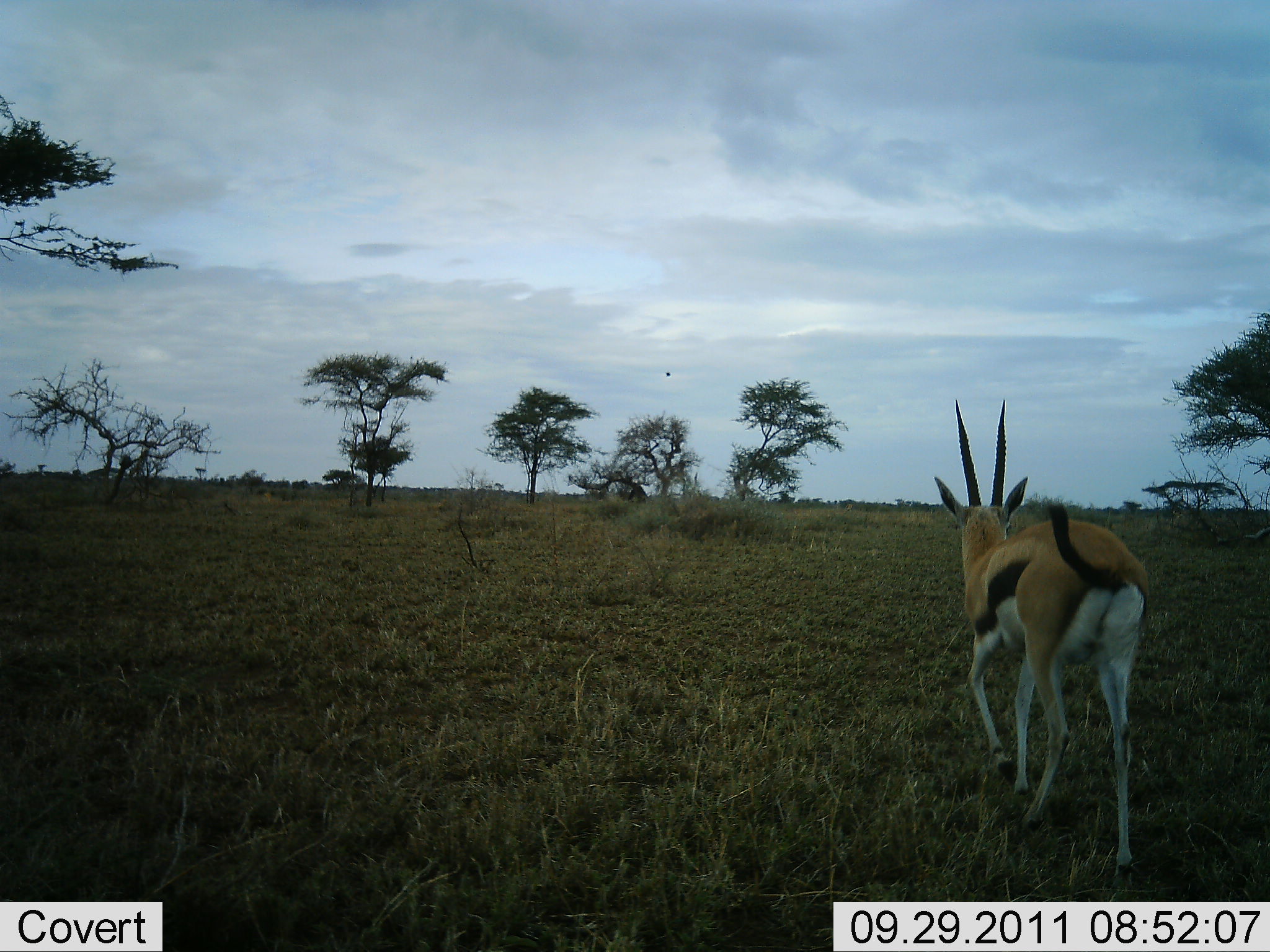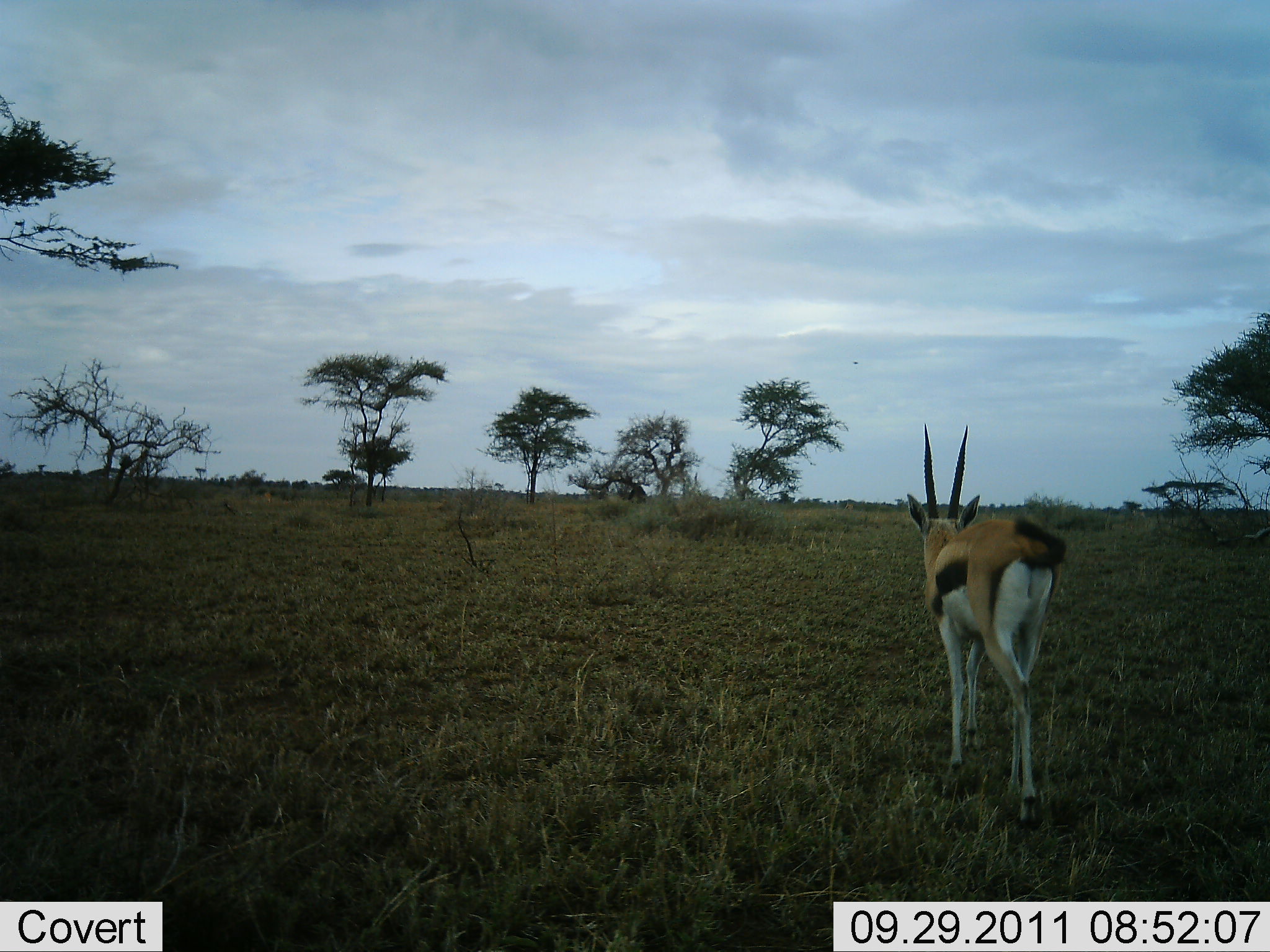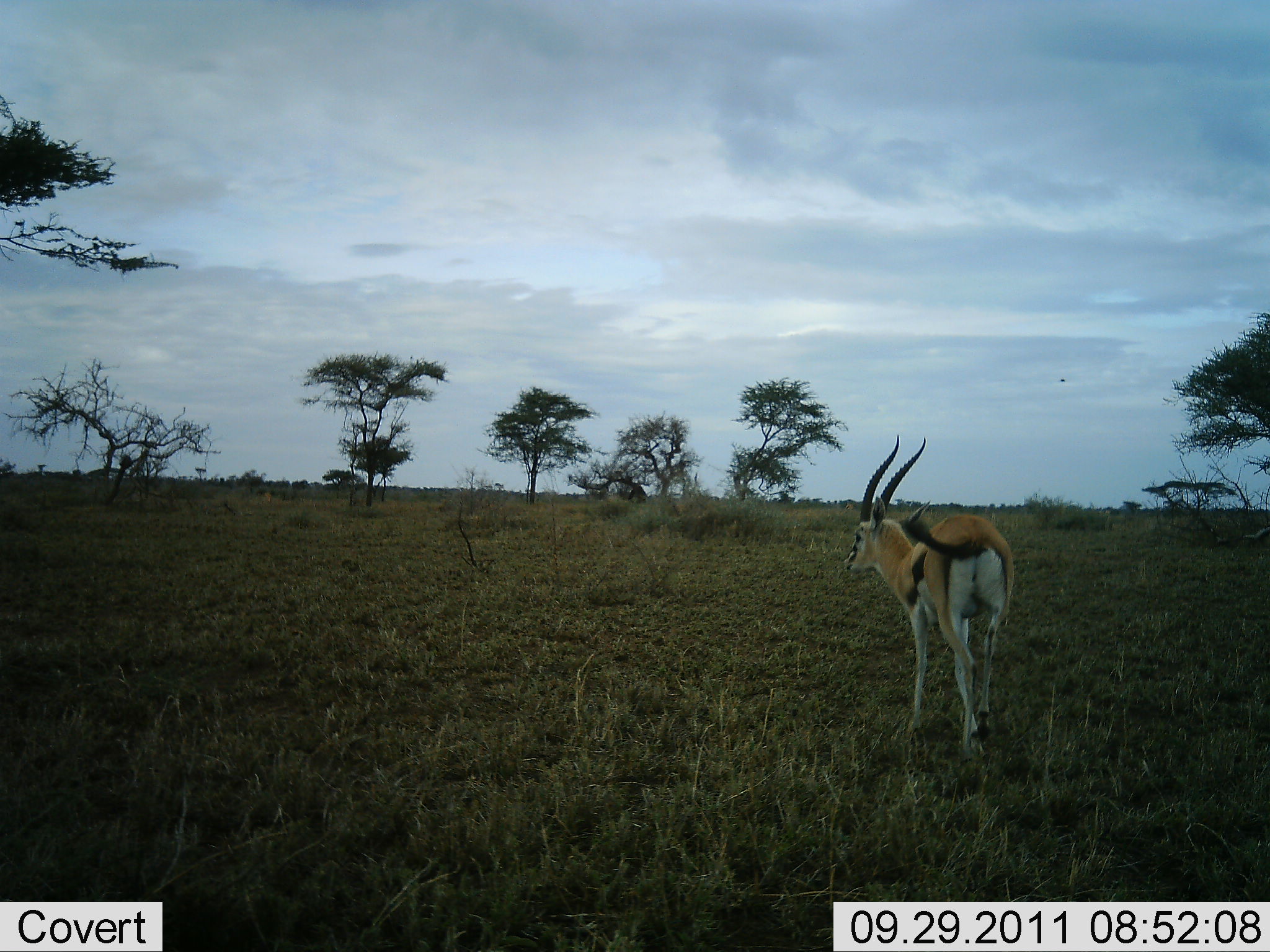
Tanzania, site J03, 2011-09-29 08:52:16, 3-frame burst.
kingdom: Animalia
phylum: Chordata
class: Mammalia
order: Artiodactyla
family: Bovidae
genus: Eudorcas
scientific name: Eudorcas thomsonii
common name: thomson's gazelle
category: gazellethomsons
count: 1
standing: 18%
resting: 0%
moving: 82%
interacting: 0%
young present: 0%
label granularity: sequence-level